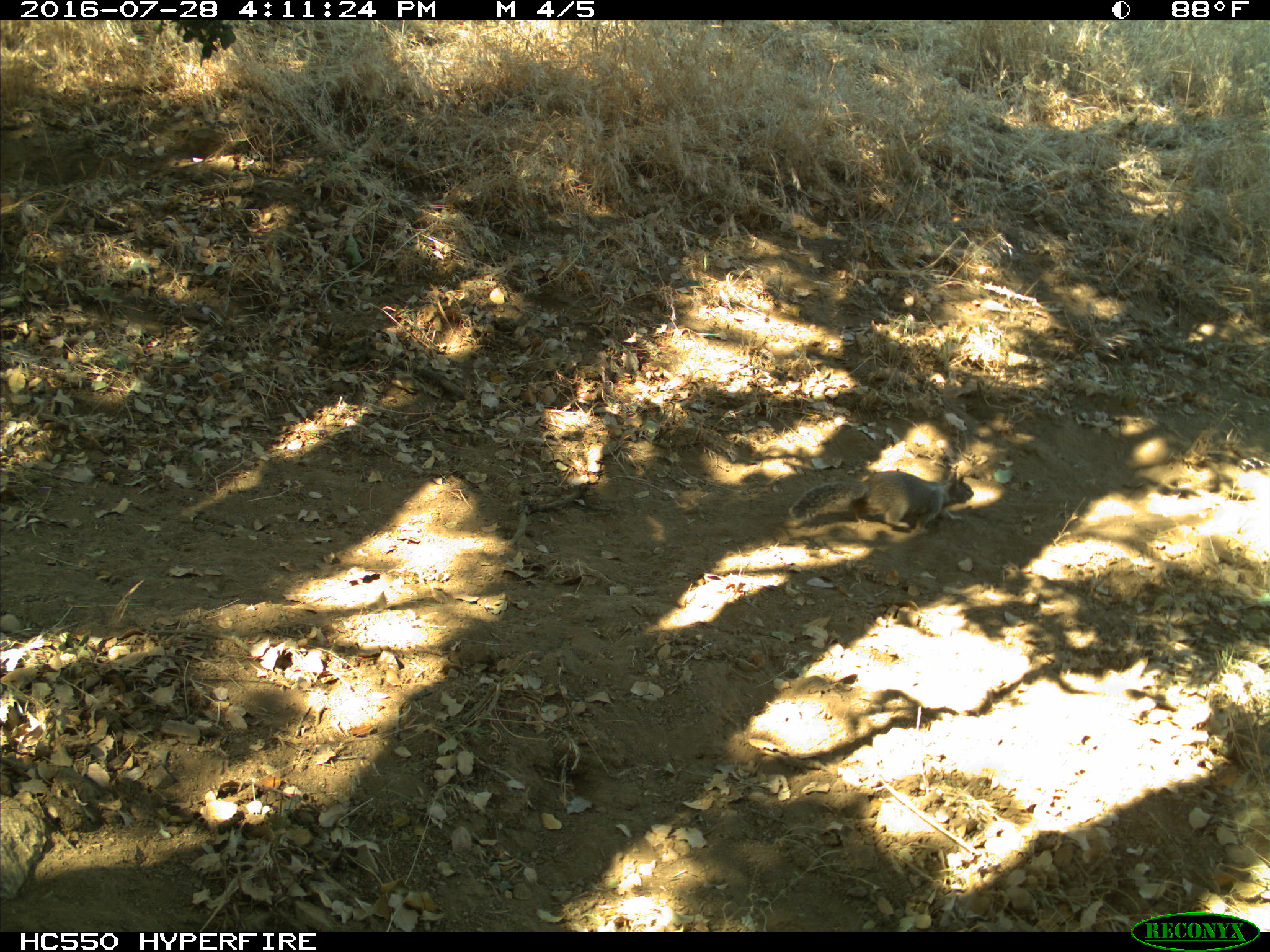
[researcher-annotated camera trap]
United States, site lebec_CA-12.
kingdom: Animalia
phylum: Chordata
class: Mammalia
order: Rodentia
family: Sciuridae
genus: Otospermophilus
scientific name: Otospermophilus beecheyi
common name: california ground squirrel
Otospermophilus beecheyi (california ground squirrel).